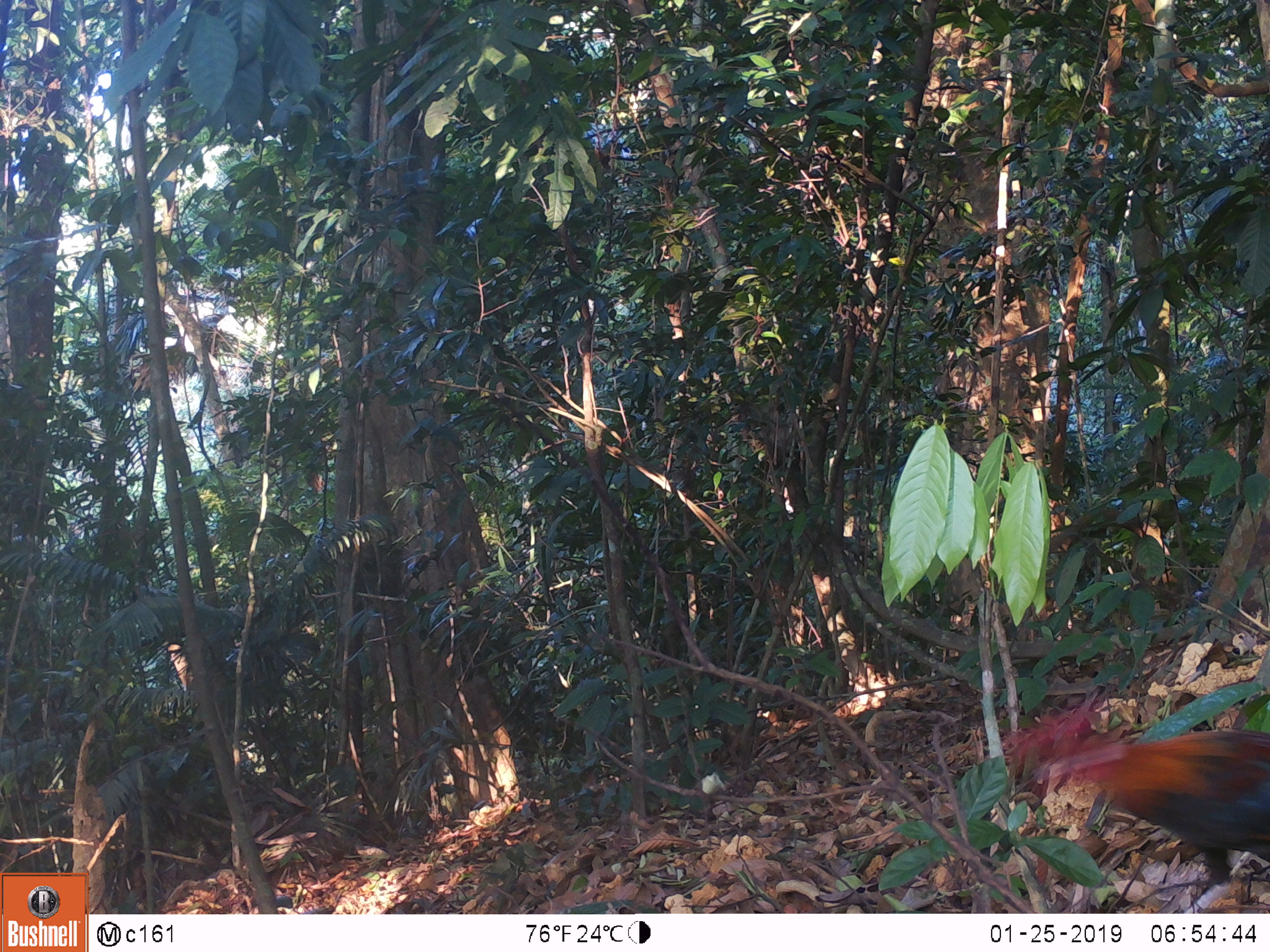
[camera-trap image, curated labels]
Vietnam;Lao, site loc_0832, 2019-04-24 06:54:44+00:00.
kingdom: Animalia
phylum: Chordata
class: Aves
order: Galliformes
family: Phasianidae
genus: Gallus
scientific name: Gallus gallus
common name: red junglefowl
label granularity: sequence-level